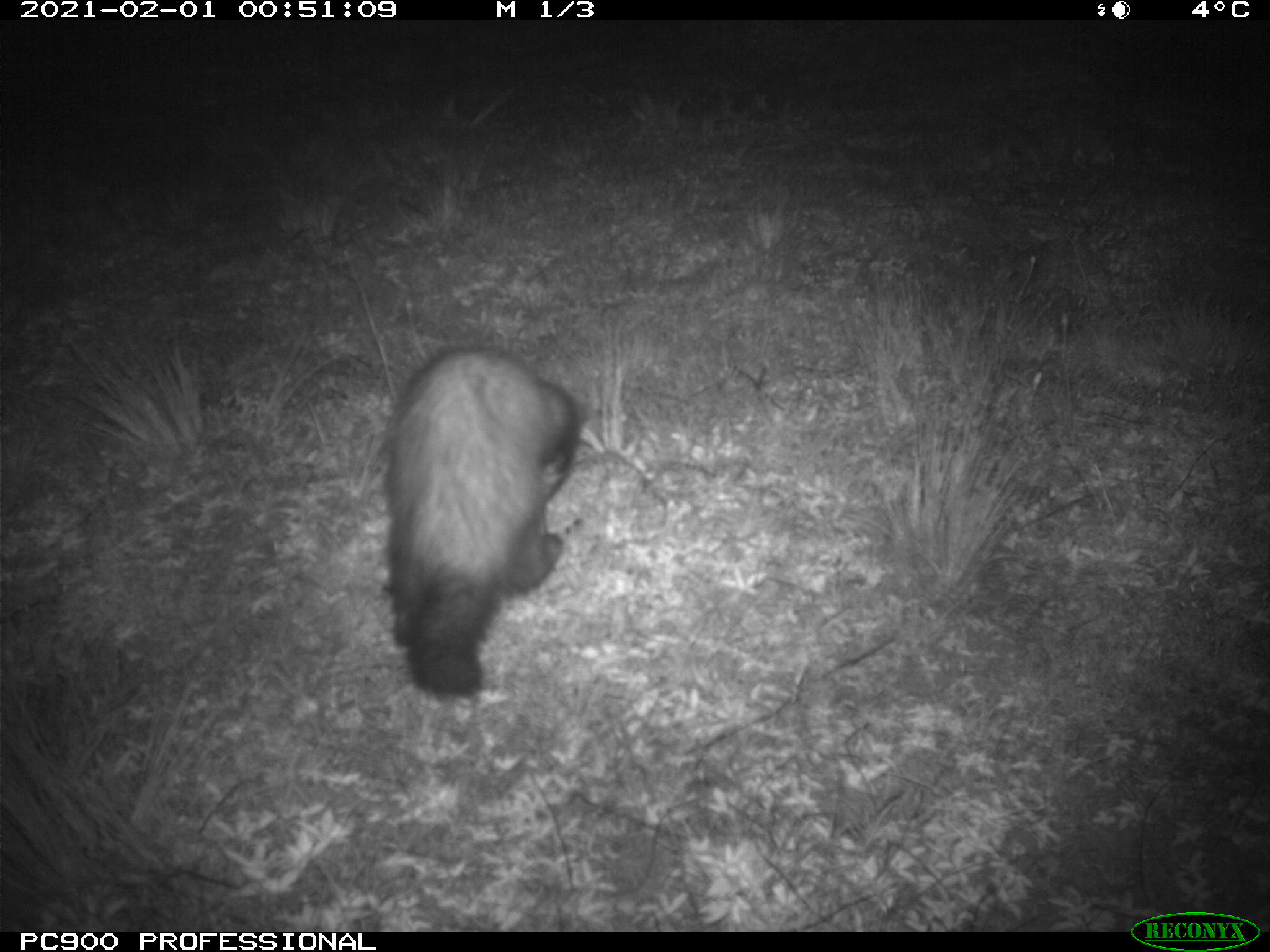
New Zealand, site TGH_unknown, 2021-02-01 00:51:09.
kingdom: Animalia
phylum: Chordata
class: Mammalia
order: Carnivora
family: Mustelidae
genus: Mustela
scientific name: Mustela furo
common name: ferret